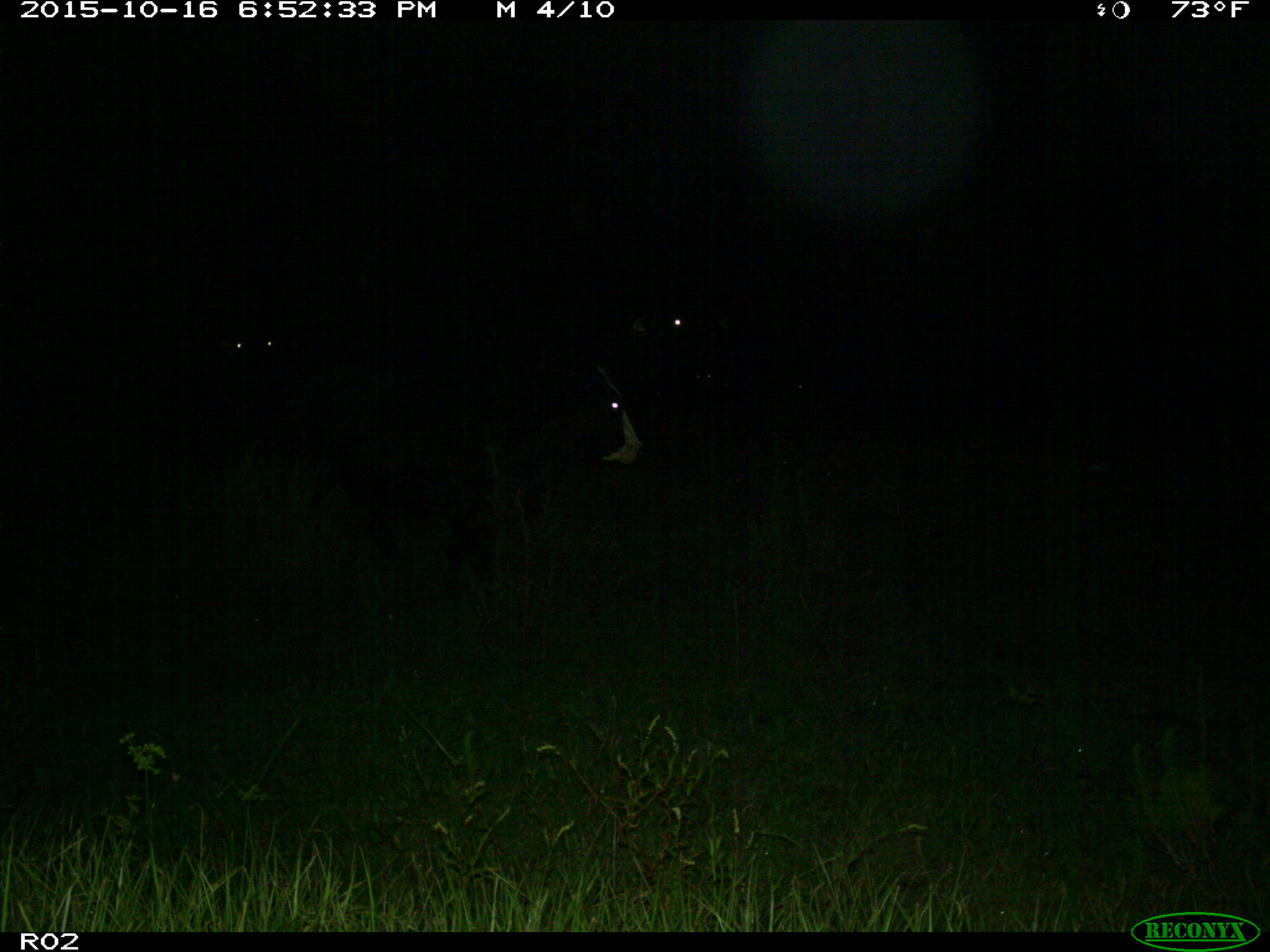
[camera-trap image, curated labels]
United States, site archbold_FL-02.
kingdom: Animalia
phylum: Chordata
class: Mammalia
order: Artiodactyla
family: Bovidae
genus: Bos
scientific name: Bos taurus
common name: domestic cow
Bos taurus (domestic cow).